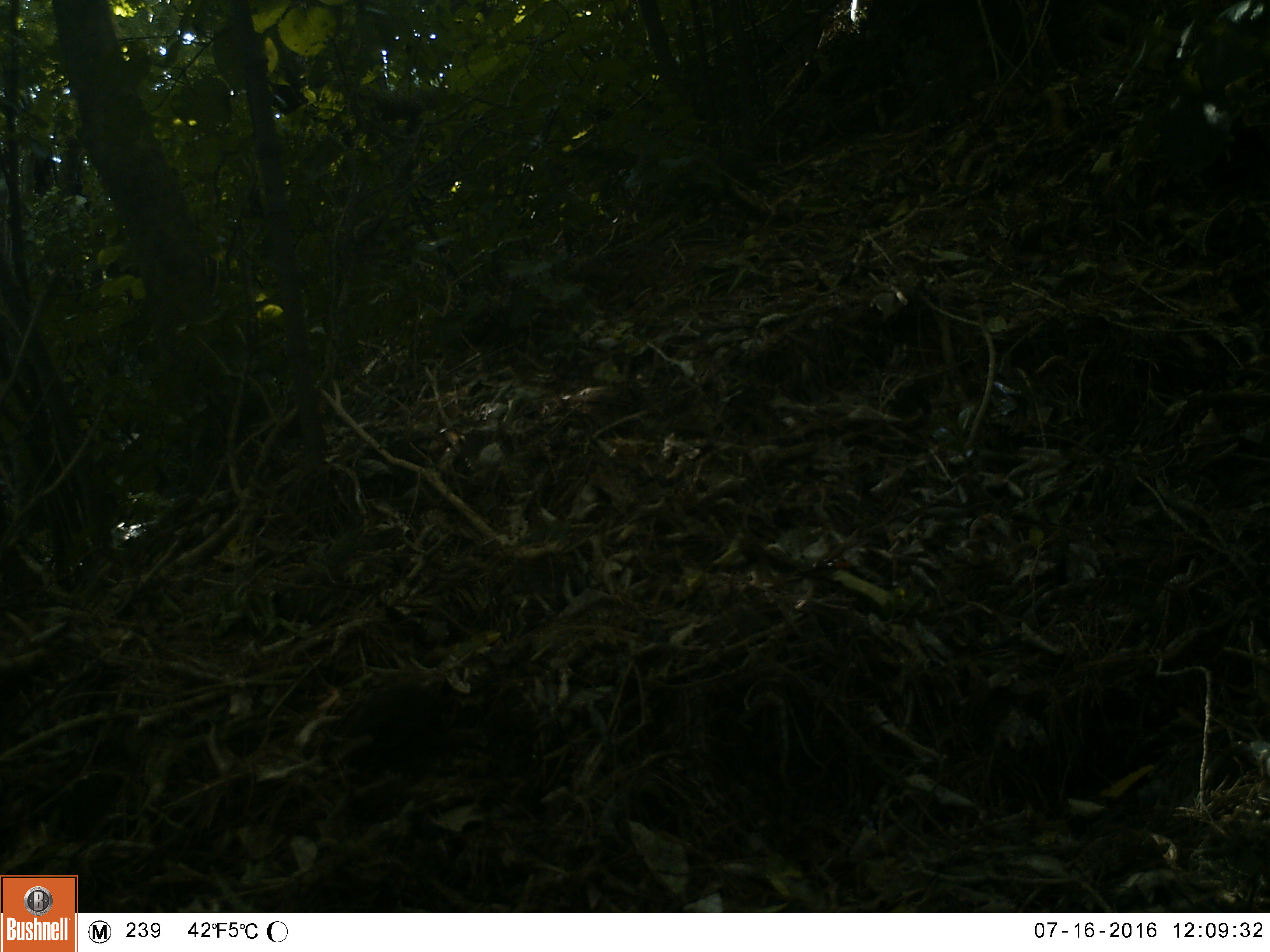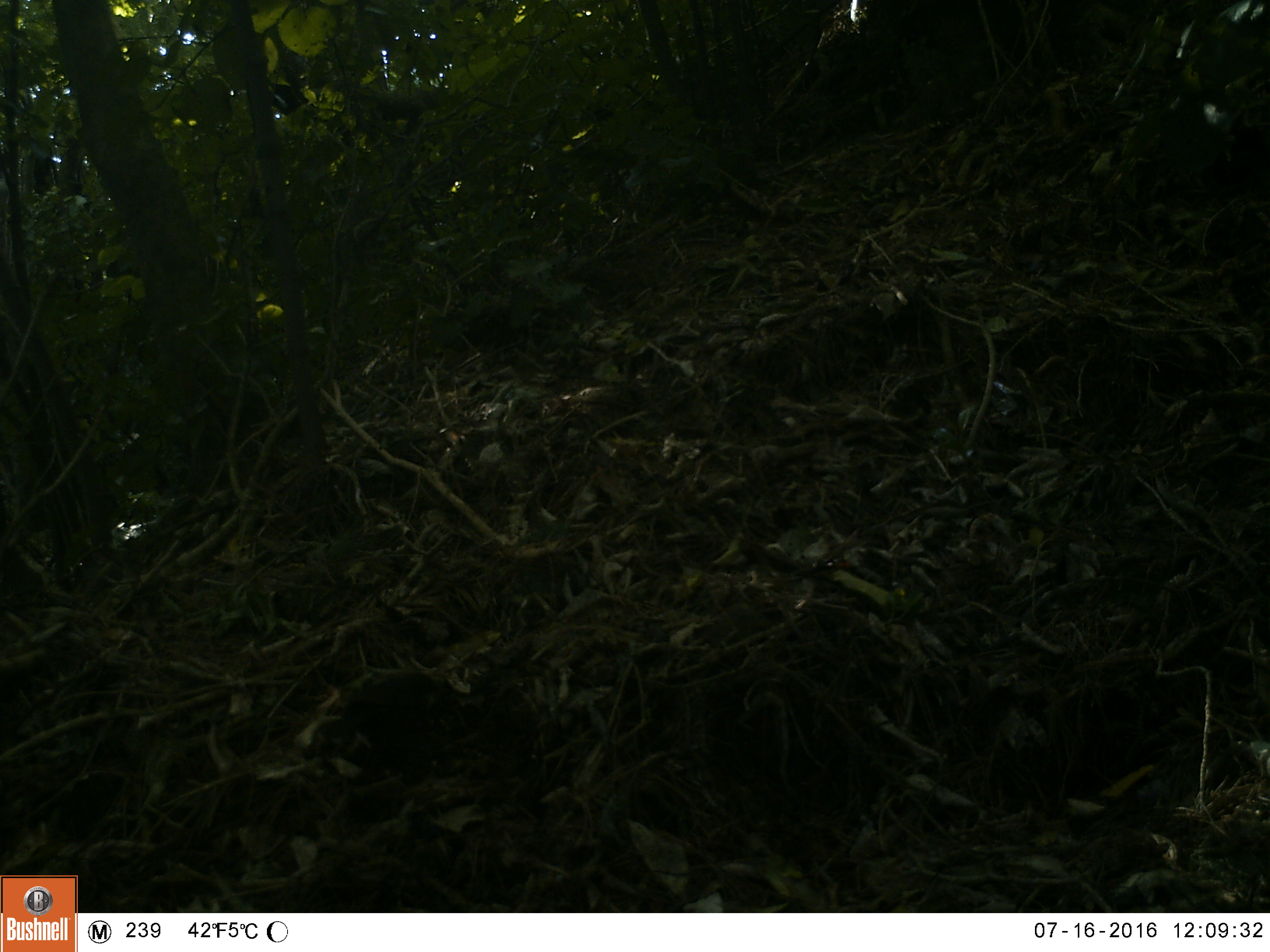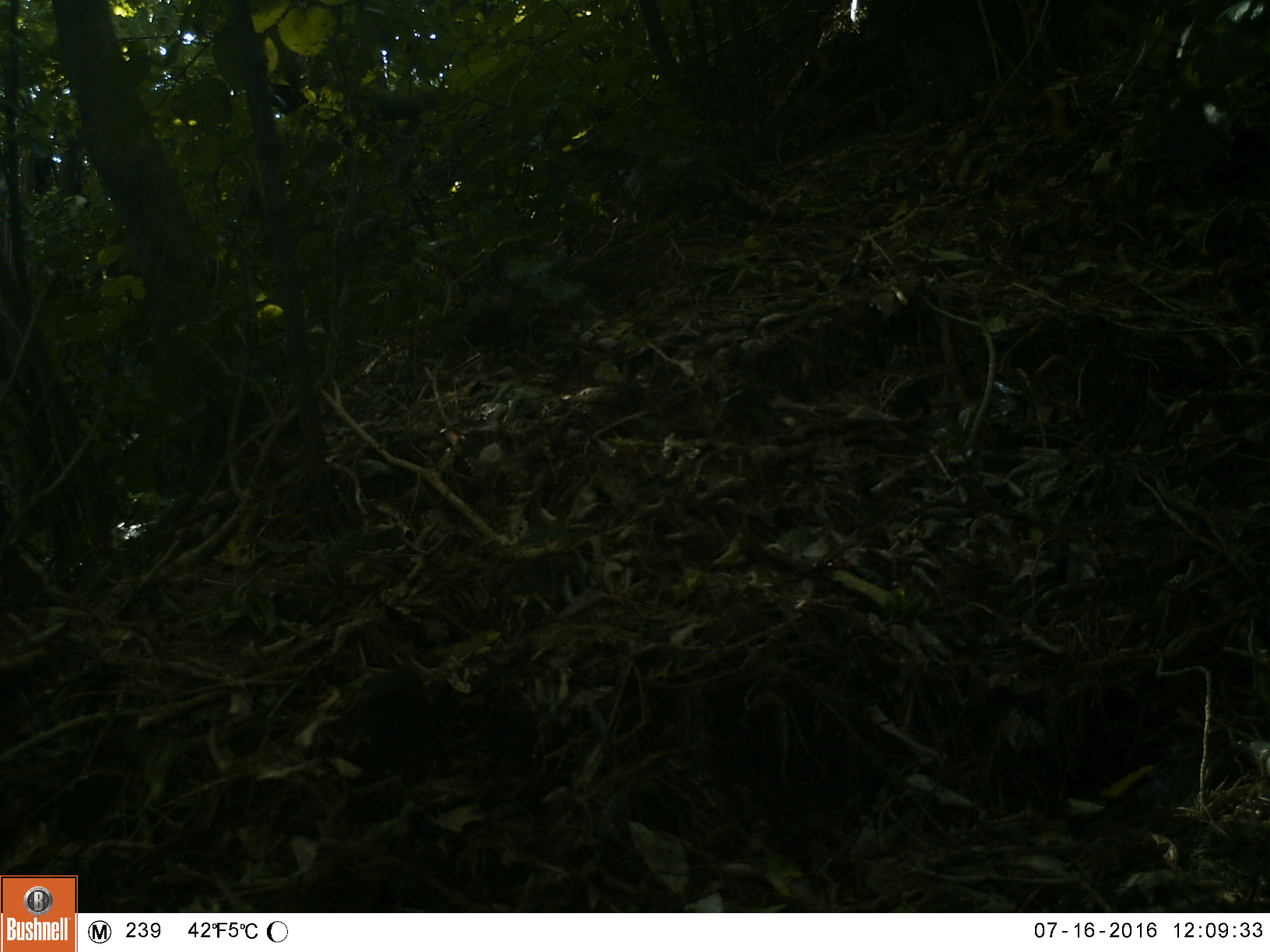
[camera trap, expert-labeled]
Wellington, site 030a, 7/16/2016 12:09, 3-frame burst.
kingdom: Animalia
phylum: Chordata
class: Aves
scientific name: Aves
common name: bird